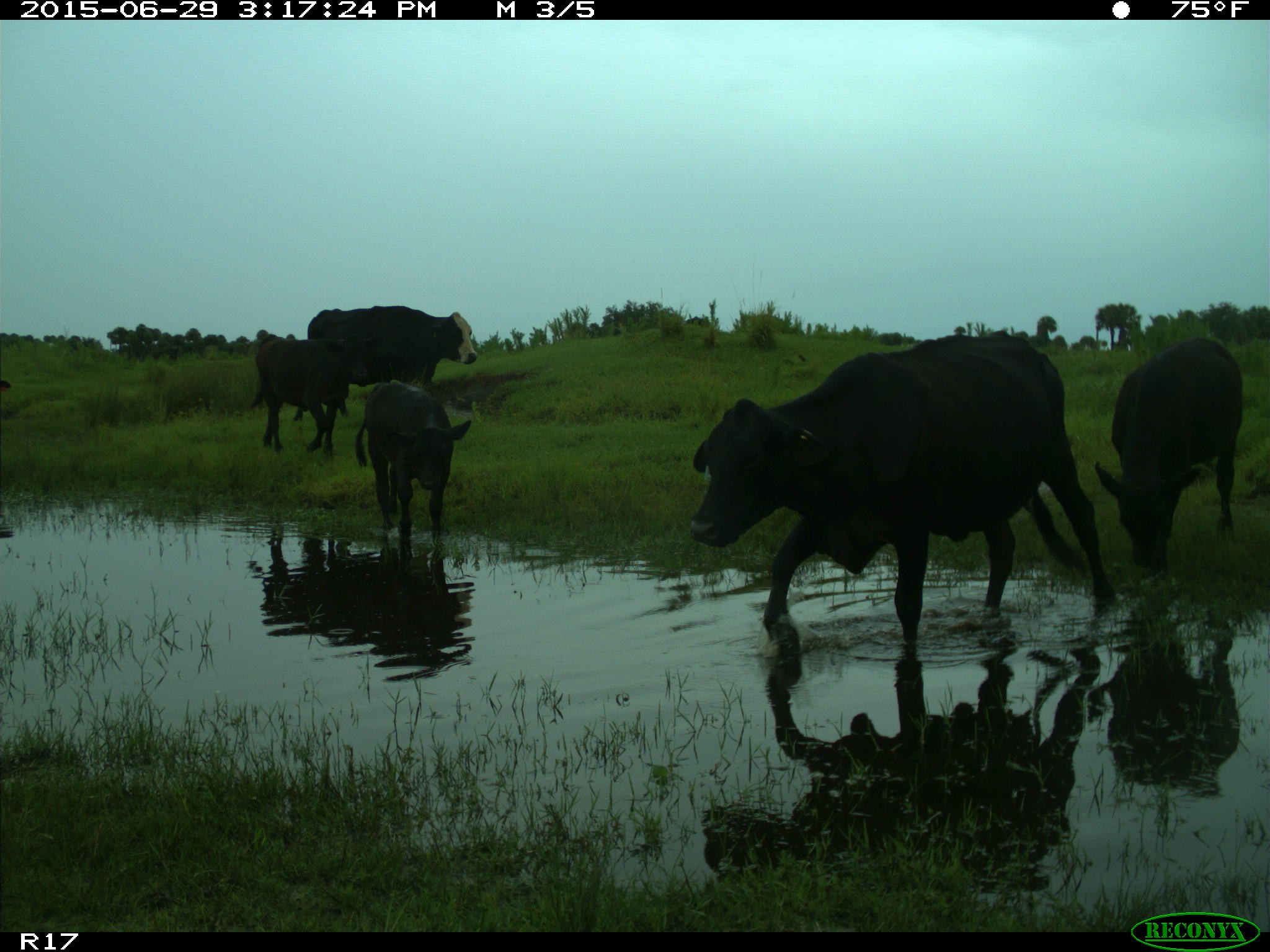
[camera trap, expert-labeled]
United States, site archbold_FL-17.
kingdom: Animalia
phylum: Chordata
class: Mammalia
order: Artiodactyla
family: Bovidae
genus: Bos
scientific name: Bos taurus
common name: domestic cow